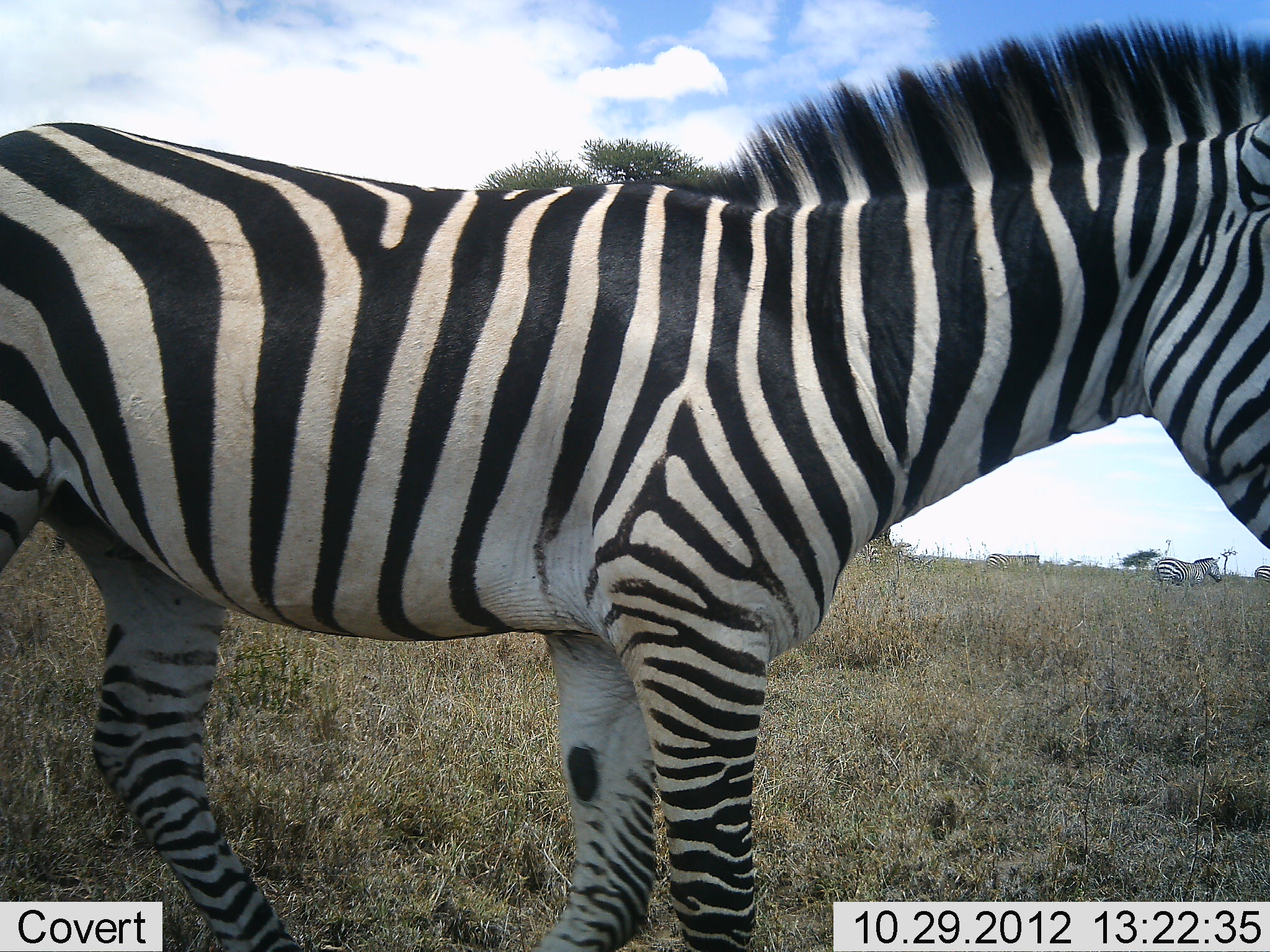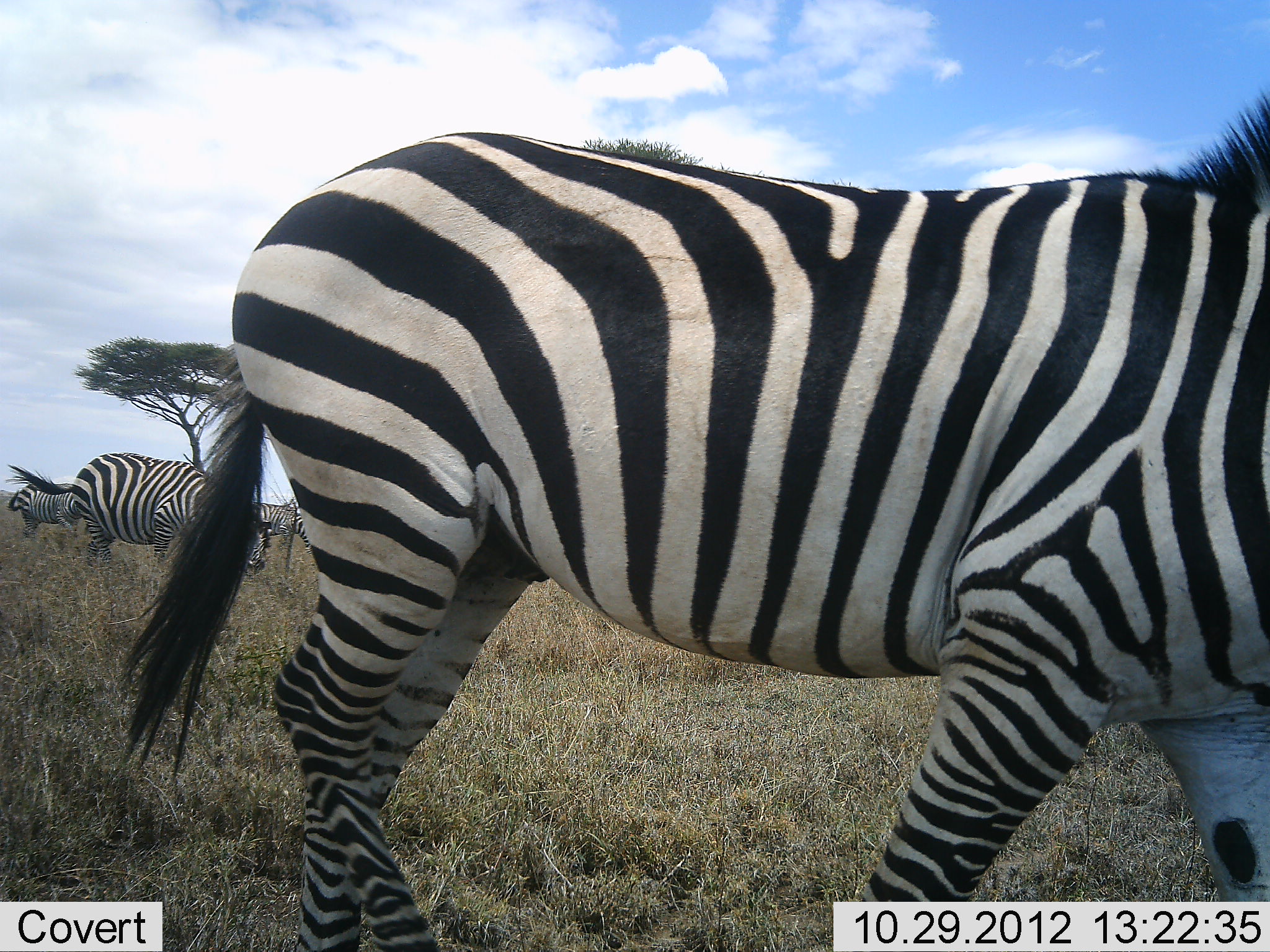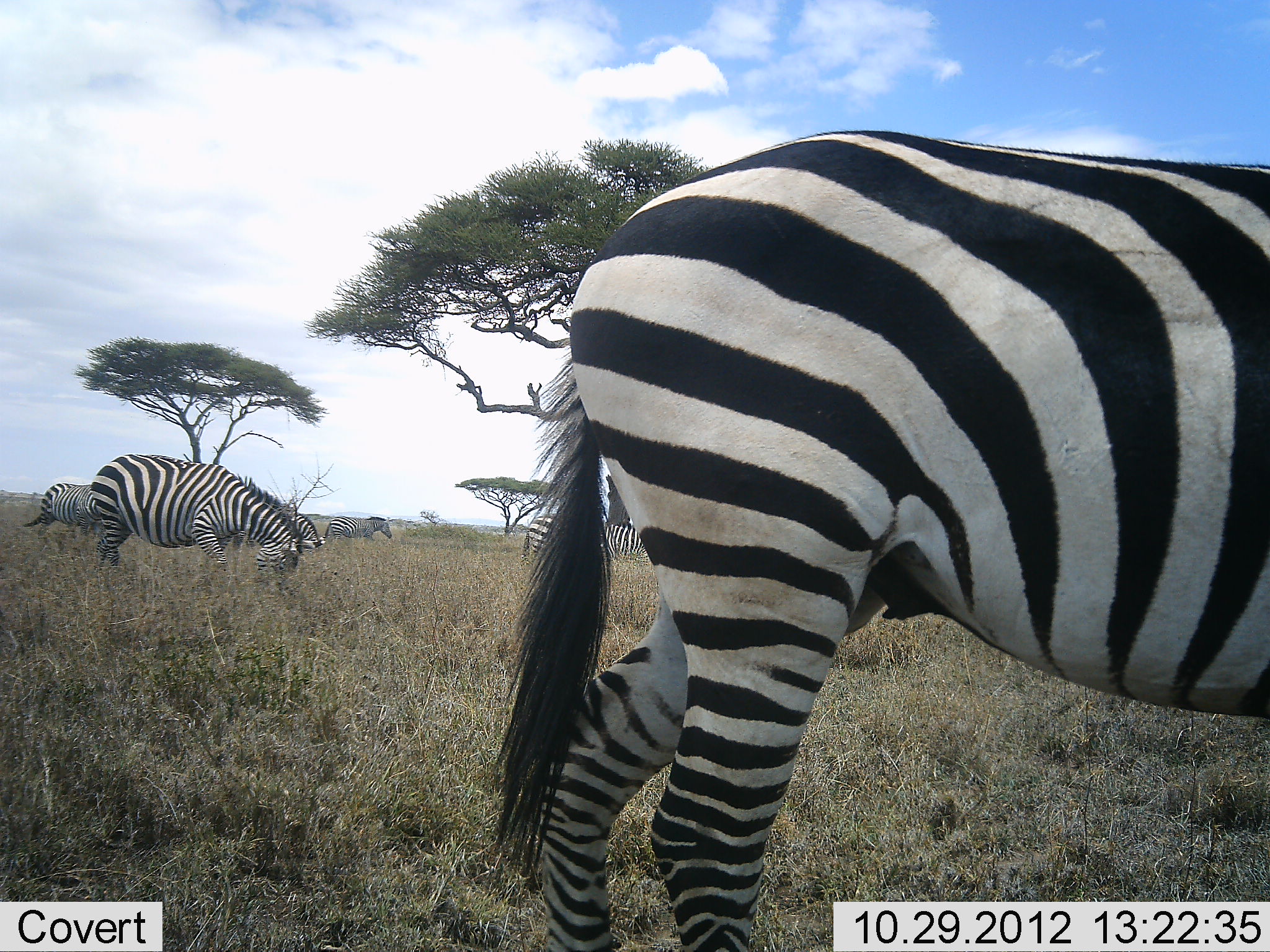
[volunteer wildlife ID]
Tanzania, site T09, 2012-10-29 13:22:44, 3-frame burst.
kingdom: Animalia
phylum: Chordata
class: Mammalia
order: Perissodactyla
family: Equidae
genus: Equus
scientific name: Equus quagga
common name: plains zebra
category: zebra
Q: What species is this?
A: Zebra (plains zebra) (Equus quagga).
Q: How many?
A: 5.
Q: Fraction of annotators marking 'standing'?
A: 30%.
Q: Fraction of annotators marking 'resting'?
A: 0%.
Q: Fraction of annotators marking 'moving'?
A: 90%.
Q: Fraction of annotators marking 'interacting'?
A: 0%.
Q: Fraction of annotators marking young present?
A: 0%.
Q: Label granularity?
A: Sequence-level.